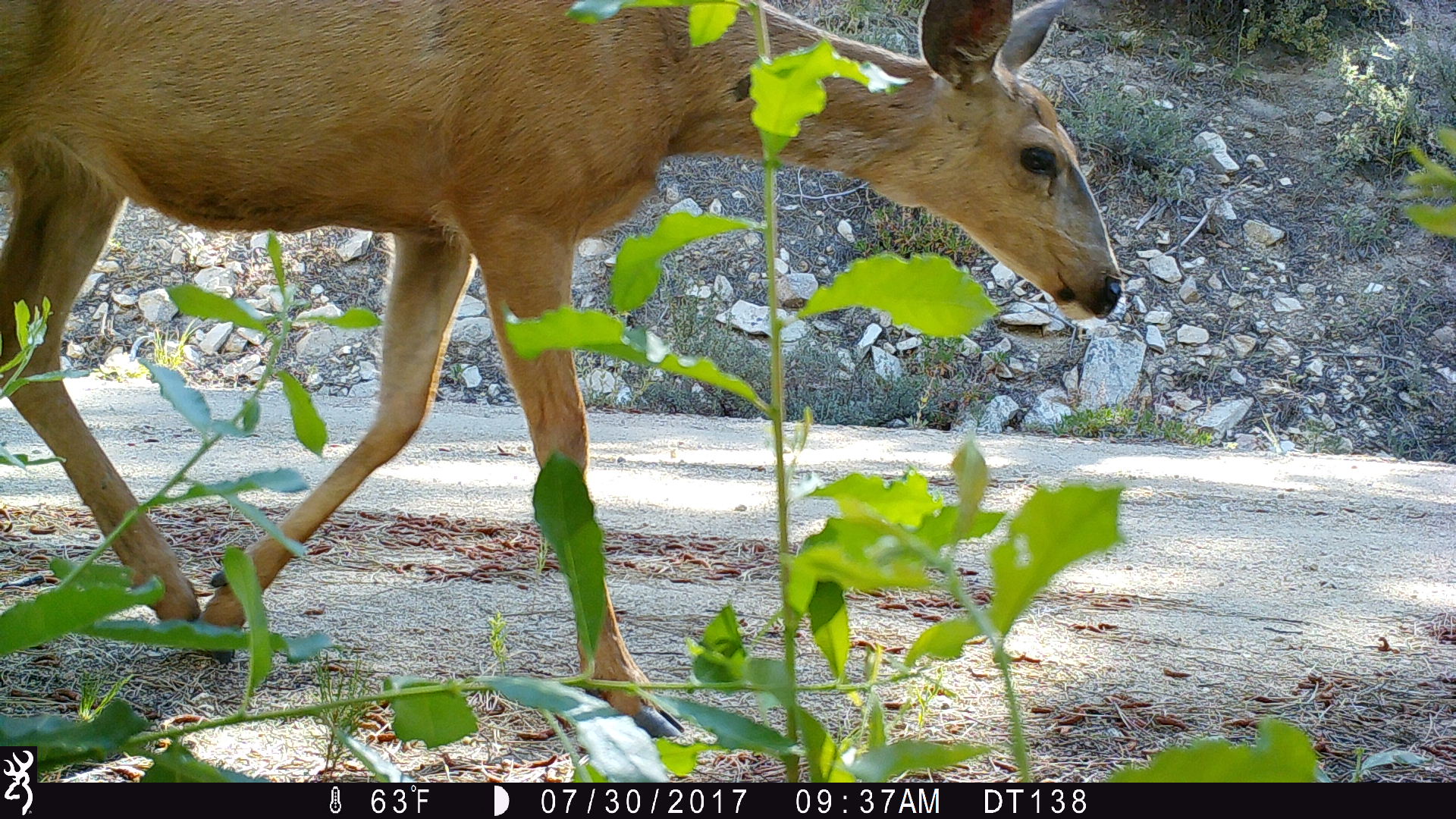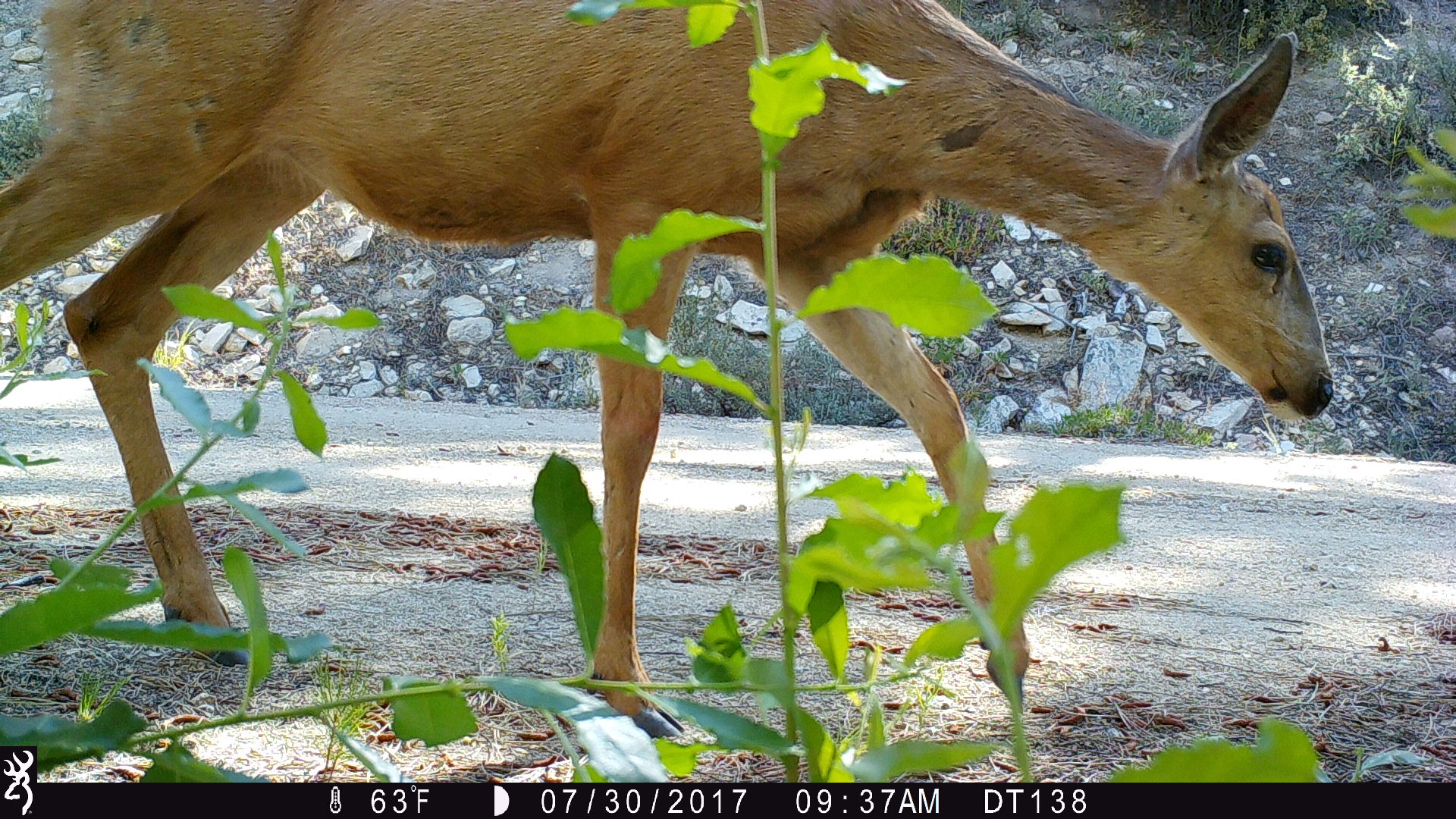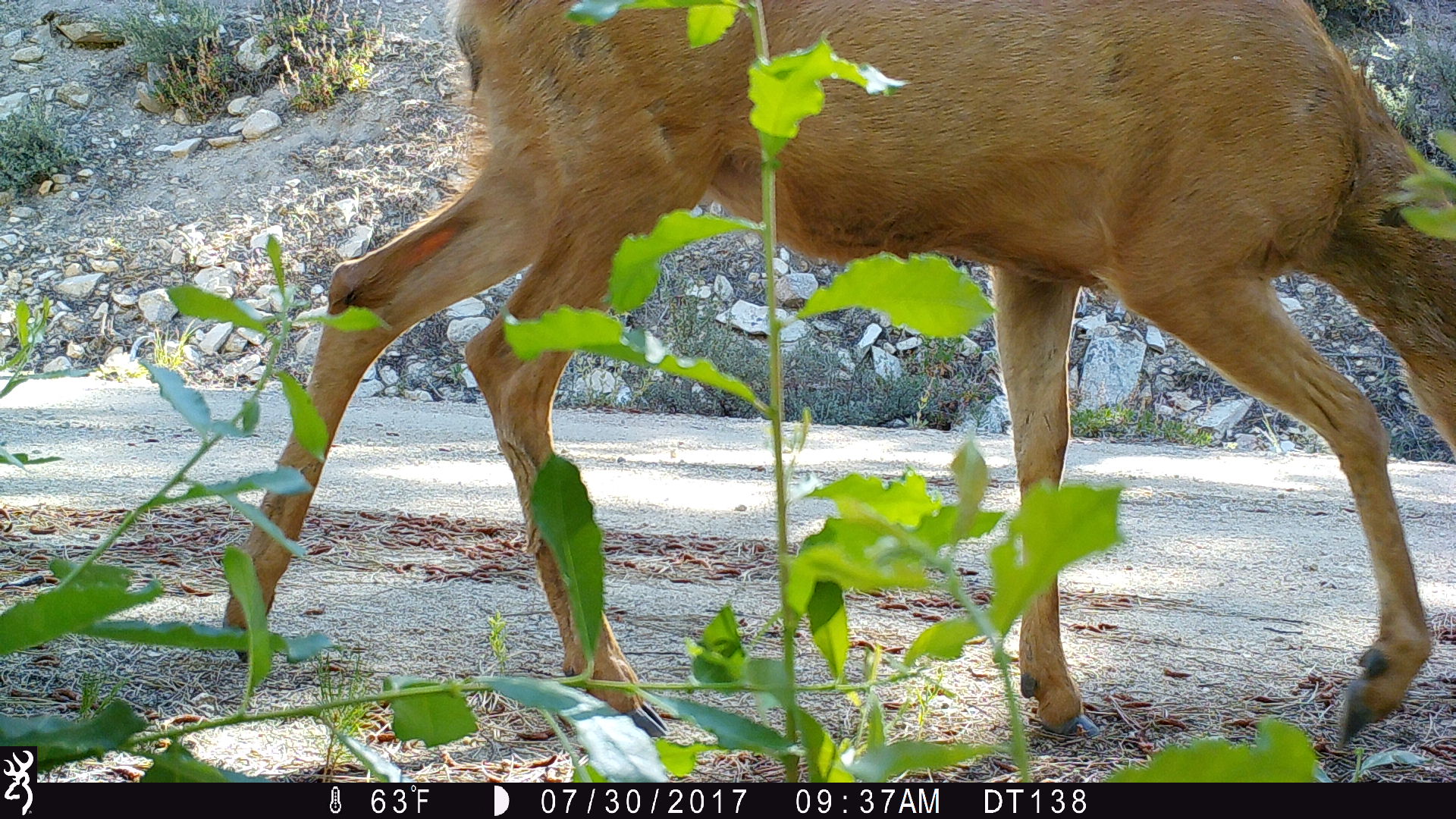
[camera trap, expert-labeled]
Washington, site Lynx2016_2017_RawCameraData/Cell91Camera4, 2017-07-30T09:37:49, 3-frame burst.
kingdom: Animalia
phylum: Chordata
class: Mammalia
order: Artiodactyla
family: Cervidae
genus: Odocoileus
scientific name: Odocoileus hemionus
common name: mule deer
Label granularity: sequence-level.